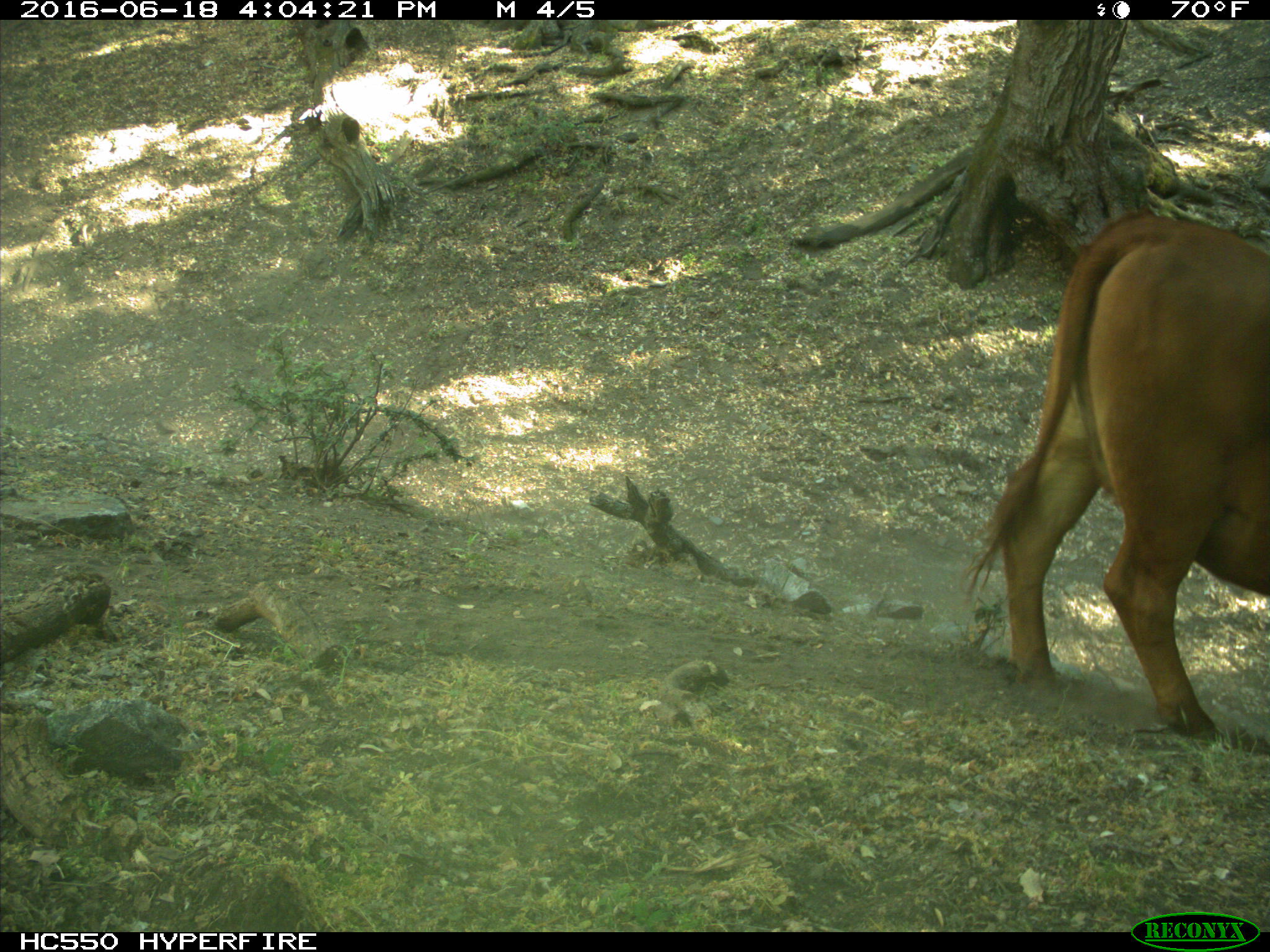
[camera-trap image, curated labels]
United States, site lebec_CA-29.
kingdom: Animalia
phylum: Chordata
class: Mammalia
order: Artiodactyla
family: Bovidae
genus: Bos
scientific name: Bos taurus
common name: domestic cow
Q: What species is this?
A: Bos taurus (domestic cow).